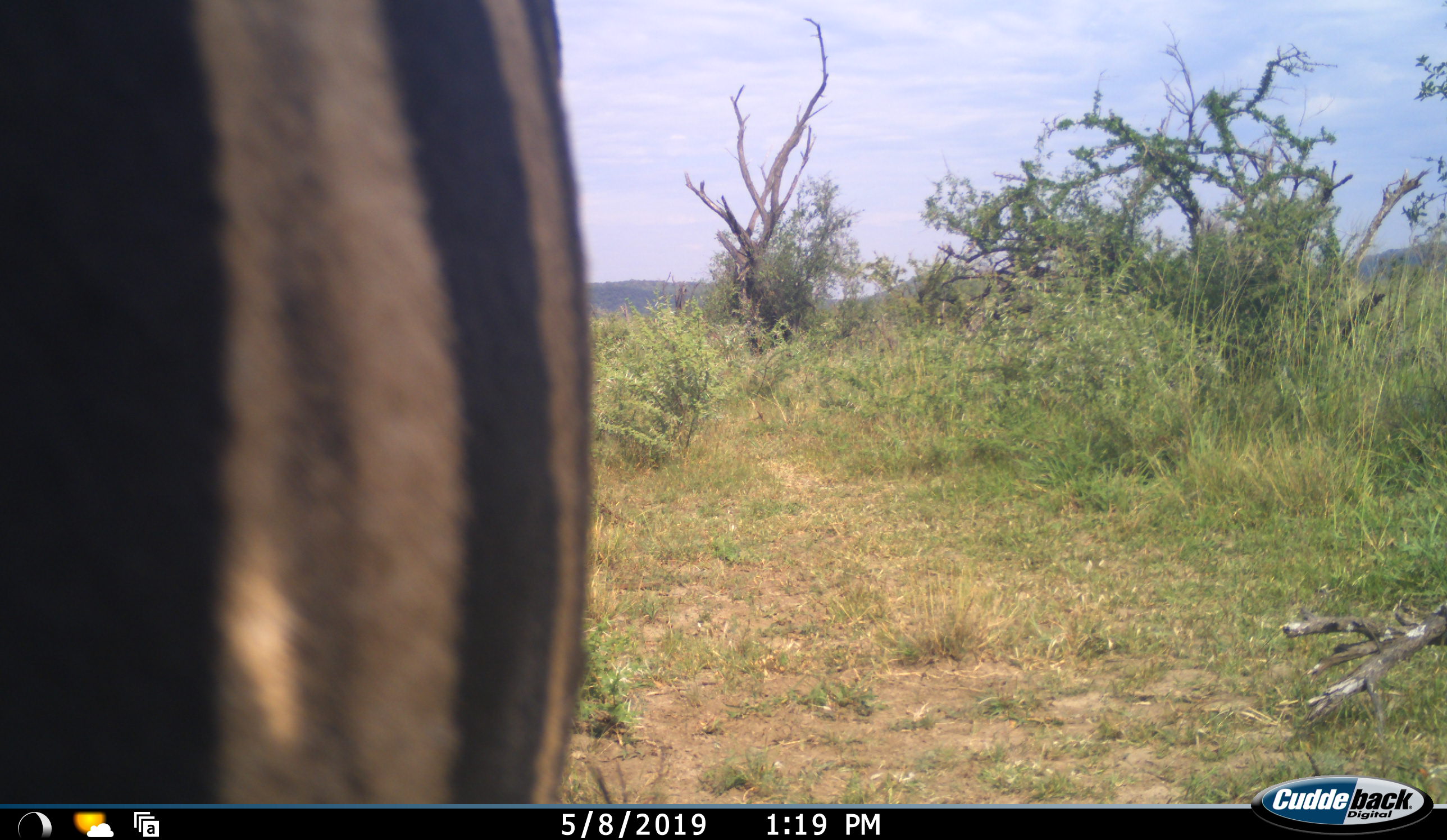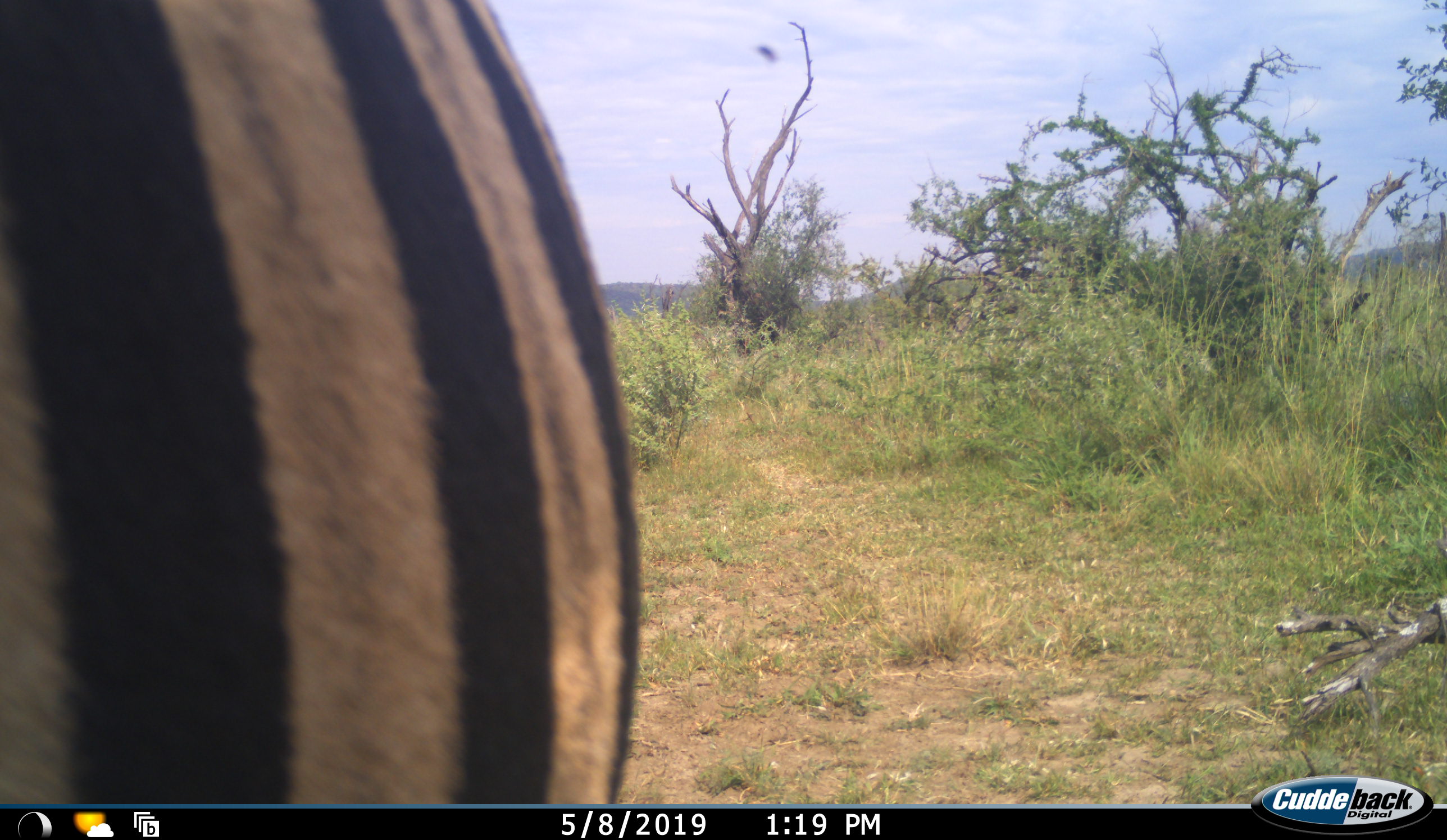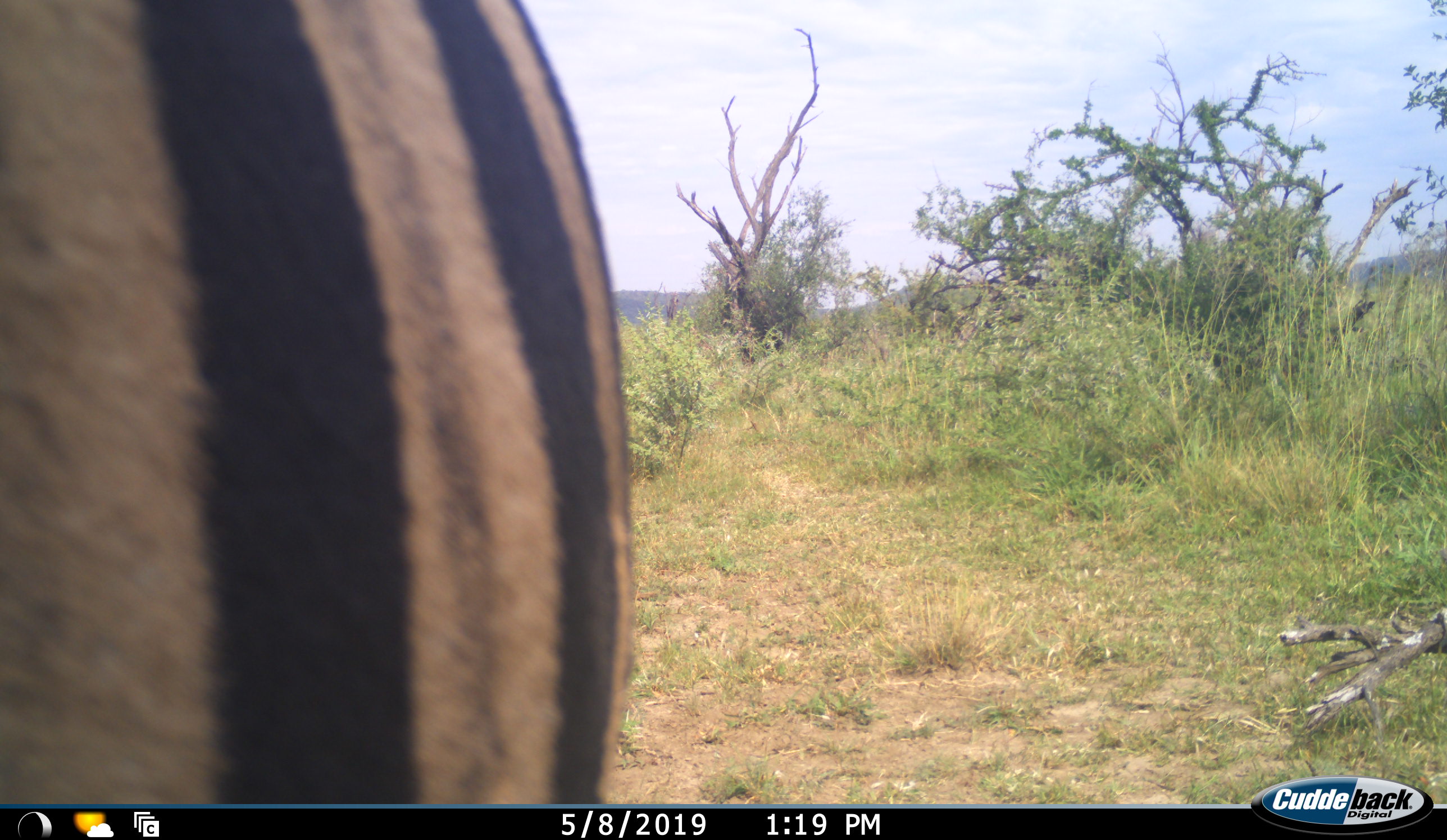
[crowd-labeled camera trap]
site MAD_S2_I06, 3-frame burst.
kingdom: Animalia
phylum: Chordata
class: Mammalia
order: Perissodactyla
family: Equidae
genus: Equus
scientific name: Equus quagga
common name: plains zebra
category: zebraplains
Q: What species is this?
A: Zebraplains (plains zebra) (Equus quagga).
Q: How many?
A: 1.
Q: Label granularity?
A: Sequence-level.